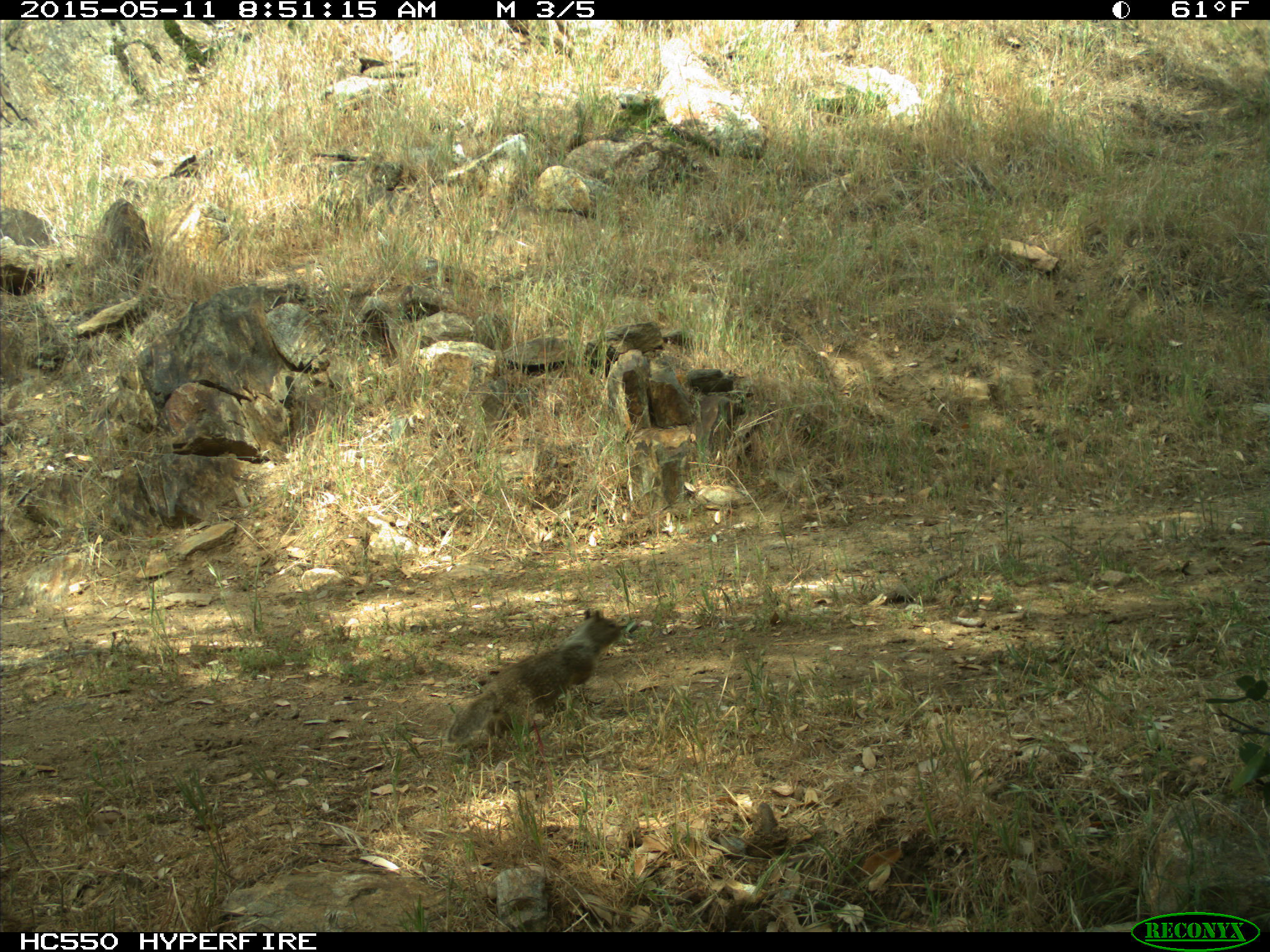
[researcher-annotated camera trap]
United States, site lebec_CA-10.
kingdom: Animalia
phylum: Chordata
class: Mammalia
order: Rodentia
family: Sciuridae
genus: Otospermophilus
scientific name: Otospermophilus beecheyi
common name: california ground squirrel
Otospermophilus beecheyi (california ground squirrel).